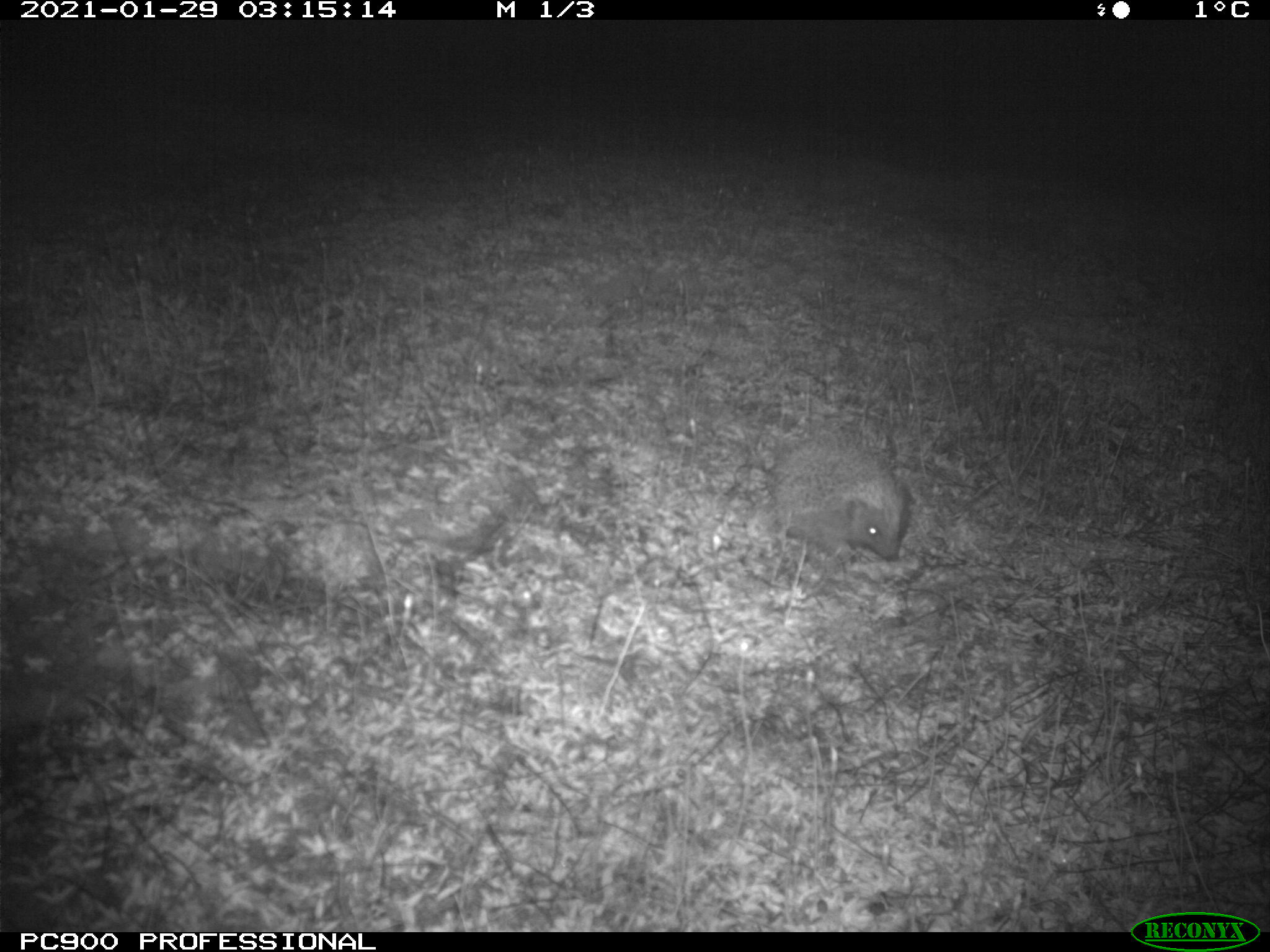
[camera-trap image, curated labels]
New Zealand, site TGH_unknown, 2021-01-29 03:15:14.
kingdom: Animalia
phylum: Chordata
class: Mammalia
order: Eulipotyphla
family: Erinaceidae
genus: Erinaceus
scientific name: Erinaceus europaeus europaeus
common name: european hedgehog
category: hedgehog